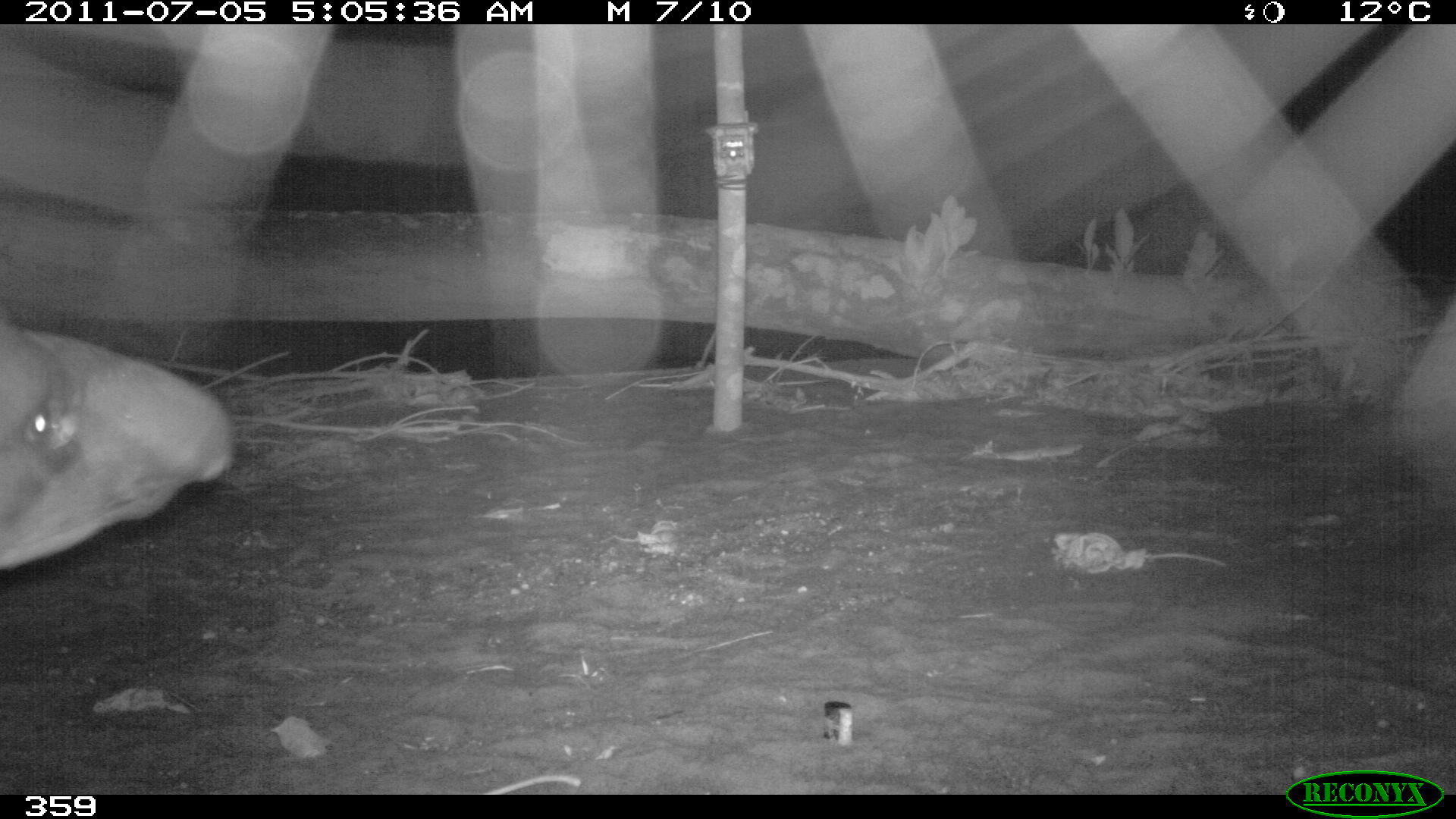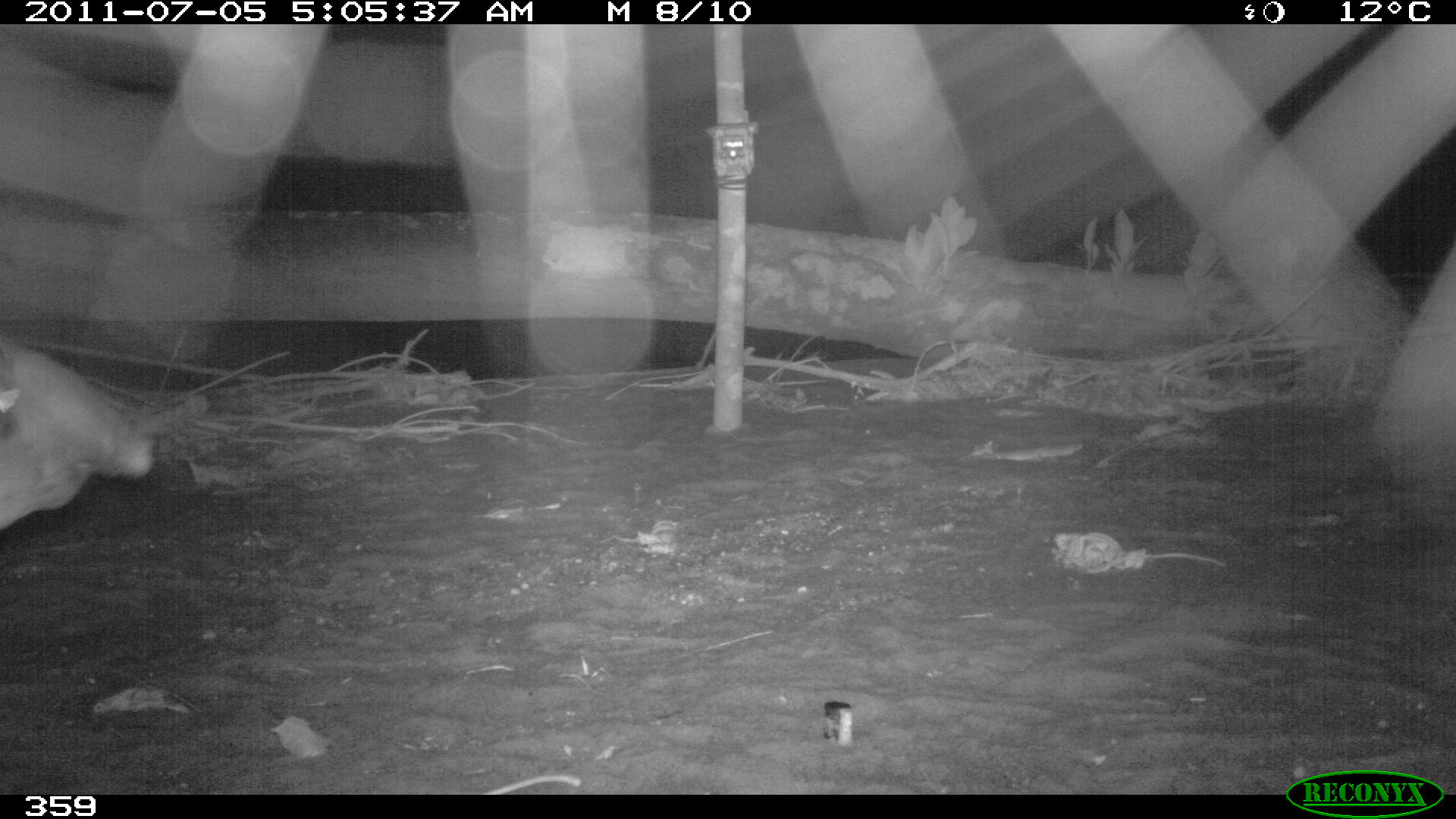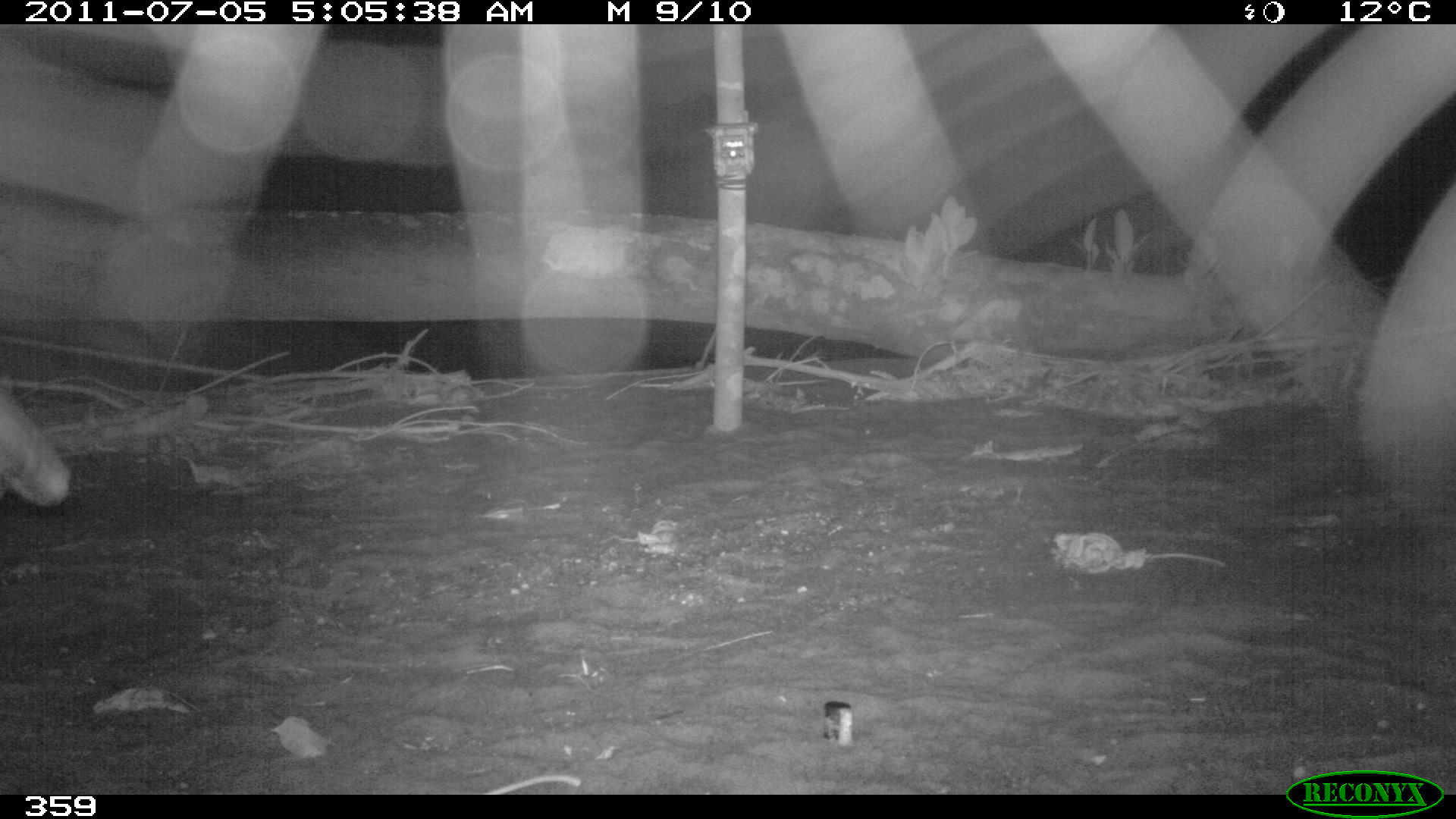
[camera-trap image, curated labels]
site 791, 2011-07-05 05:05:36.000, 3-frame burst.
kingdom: Animalia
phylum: Chordata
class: Mammalia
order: Perissodactyla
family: Tapiridae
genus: Tapirus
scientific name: Tapirus terrestris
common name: south american tapir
Tapirus terrestris (south american tapir).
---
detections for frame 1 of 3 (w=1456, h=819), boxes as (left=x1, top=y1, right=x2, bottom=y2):
tapirus terrestris: (left=0, top=319, right=231, bottom=569)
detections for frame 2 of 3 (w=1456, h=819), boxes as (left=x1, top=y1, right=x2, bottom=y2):
tapirus terrestris: (left=0, top=335, right=152, bottom=528)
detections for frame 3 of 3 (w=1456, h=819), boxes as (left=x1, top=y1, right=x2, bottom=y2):
tapirus terrestris: (left=0, top=380, right=66, bottom=505)